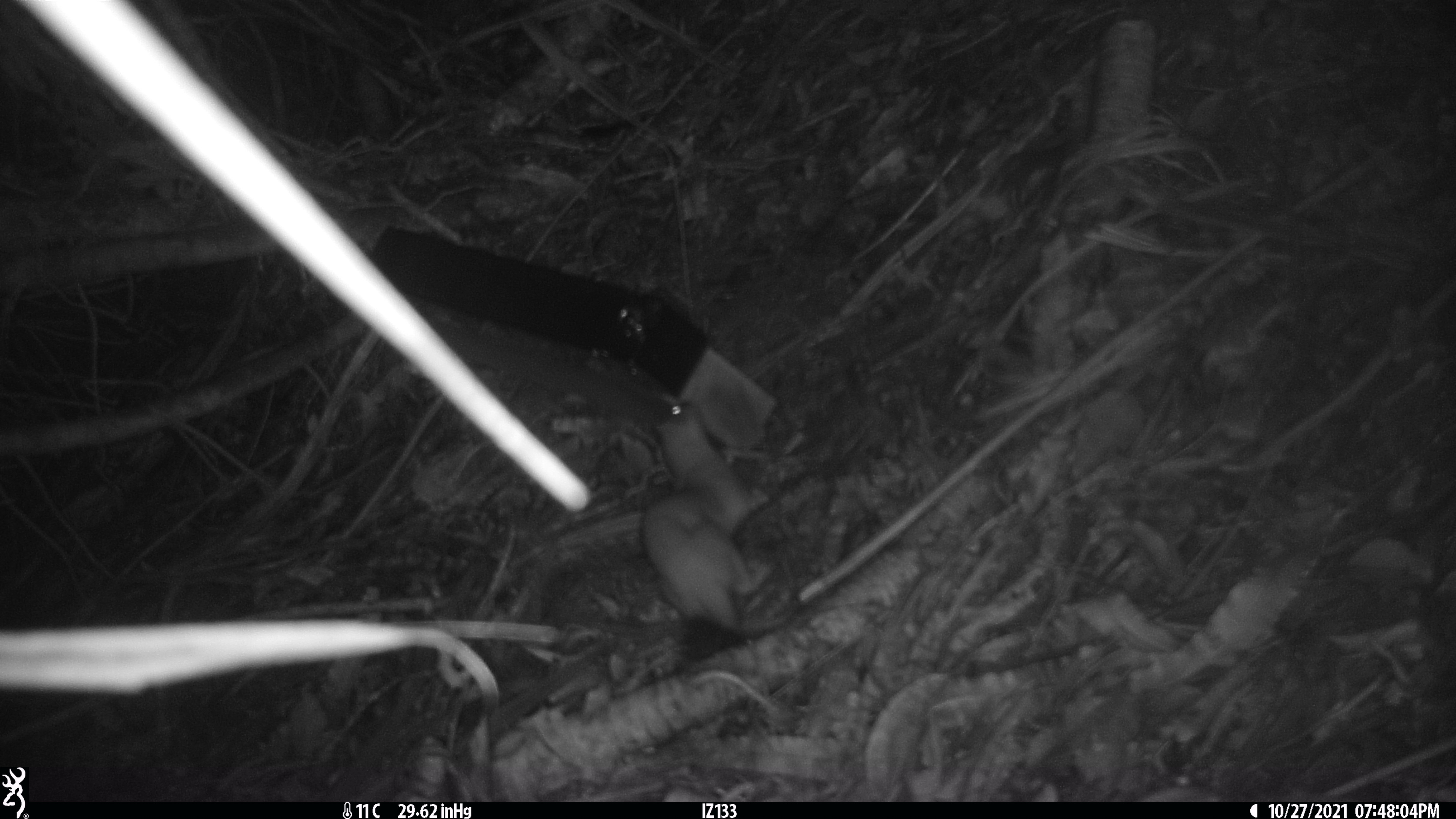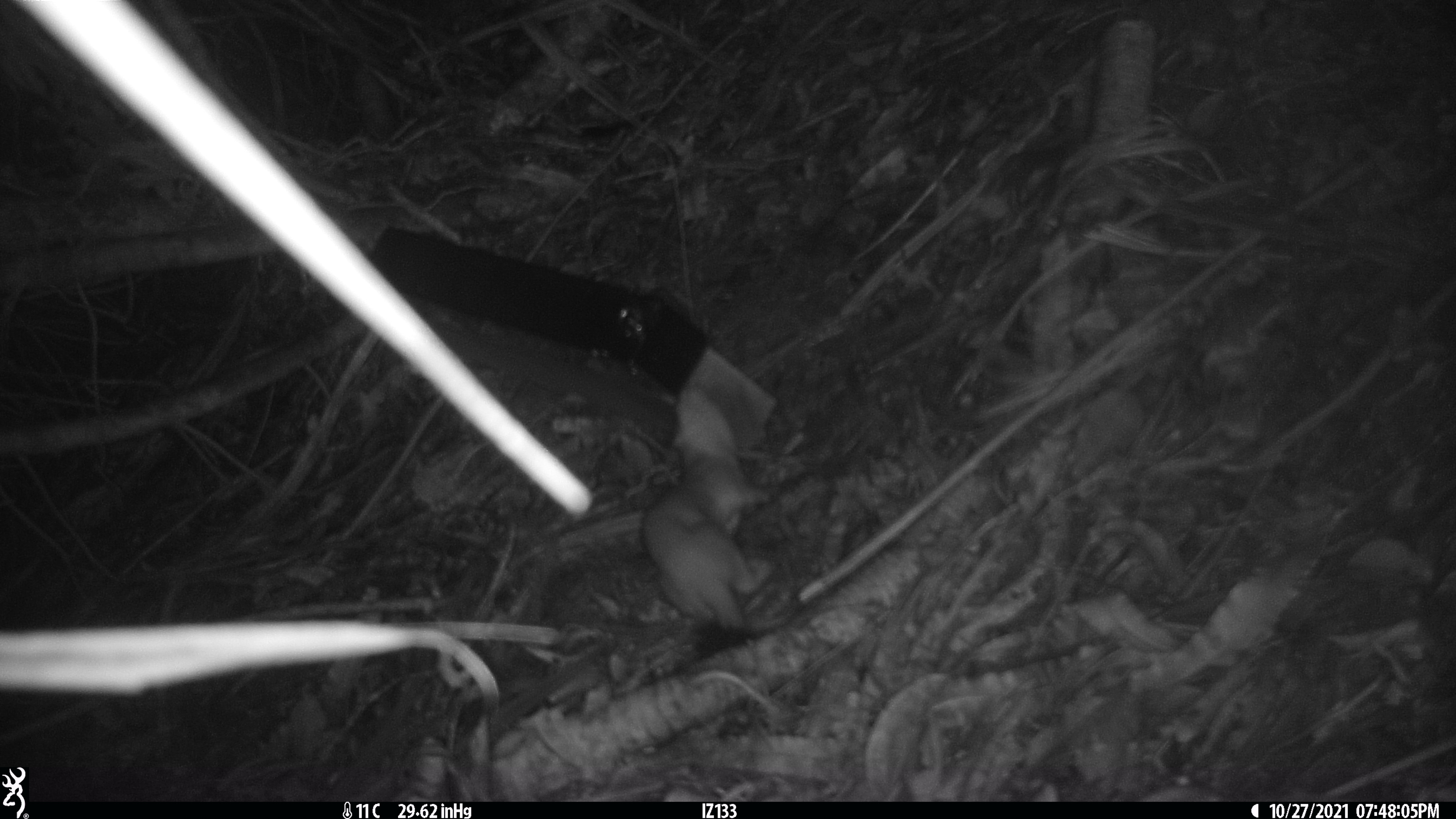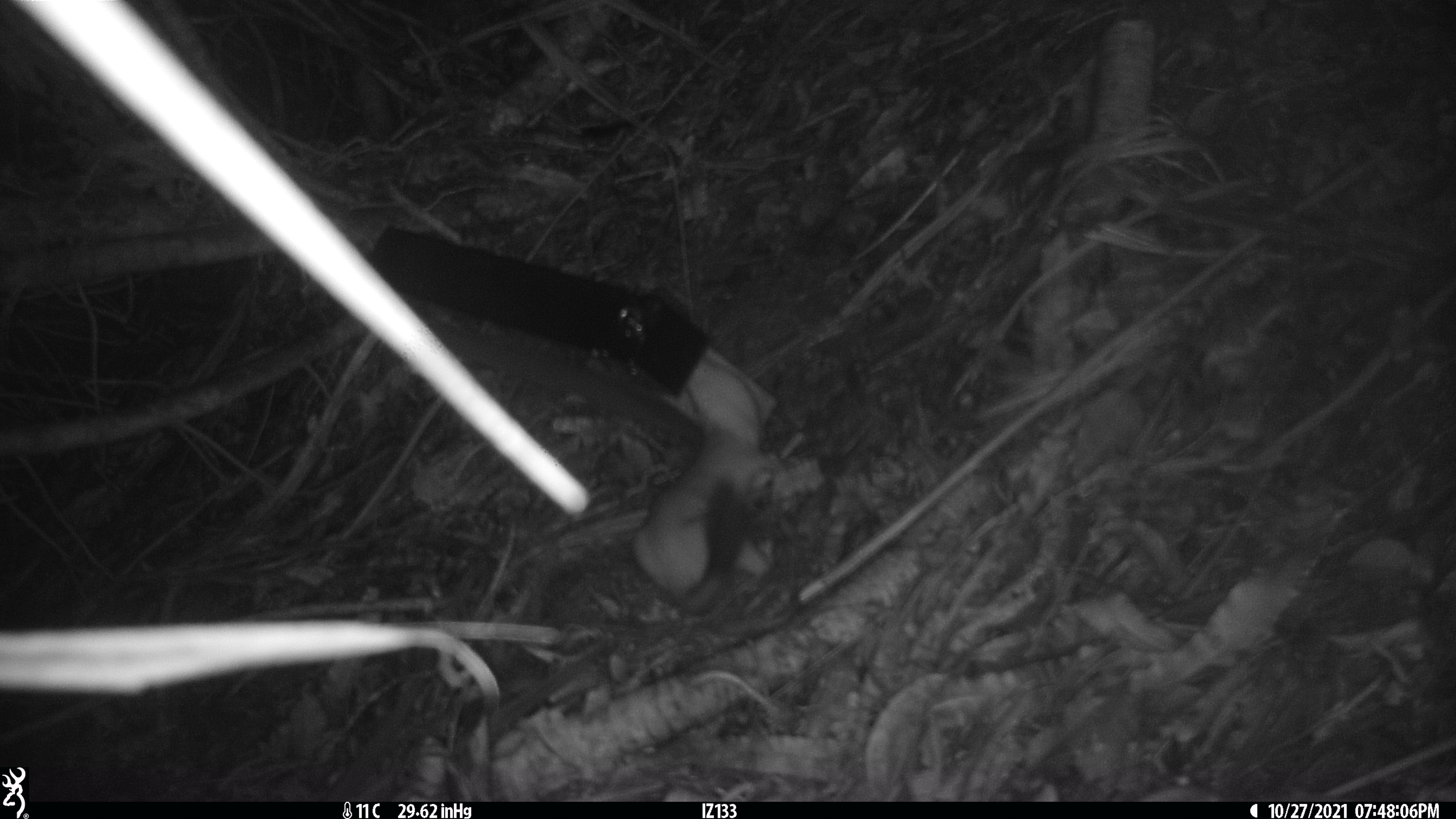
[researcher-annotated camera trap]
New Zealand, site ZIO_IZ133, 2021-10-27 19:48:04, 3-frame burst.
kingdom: Animalia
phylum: Chordata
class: Mammalia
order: Carnivora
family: Mustelidae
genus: Mustela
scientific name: Mustela erminea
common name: stoat